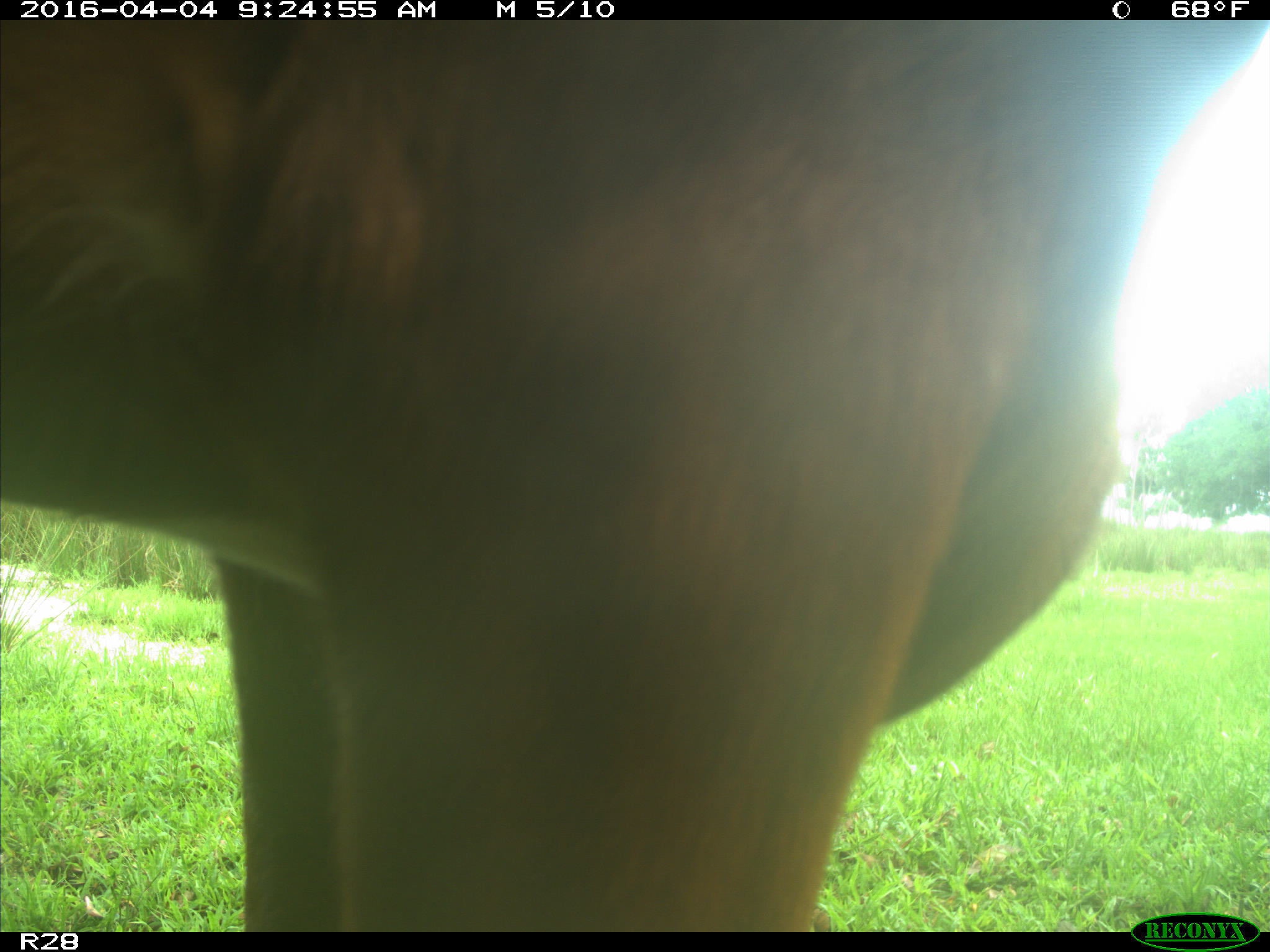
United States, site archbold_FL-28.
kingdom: Animalia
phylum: Chordata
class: Mammalia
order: Artiodactyla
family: Bovidae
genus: Bos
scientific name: Bos taurus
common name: domestic cow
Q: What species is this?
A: Bos taurus (domestic cow).